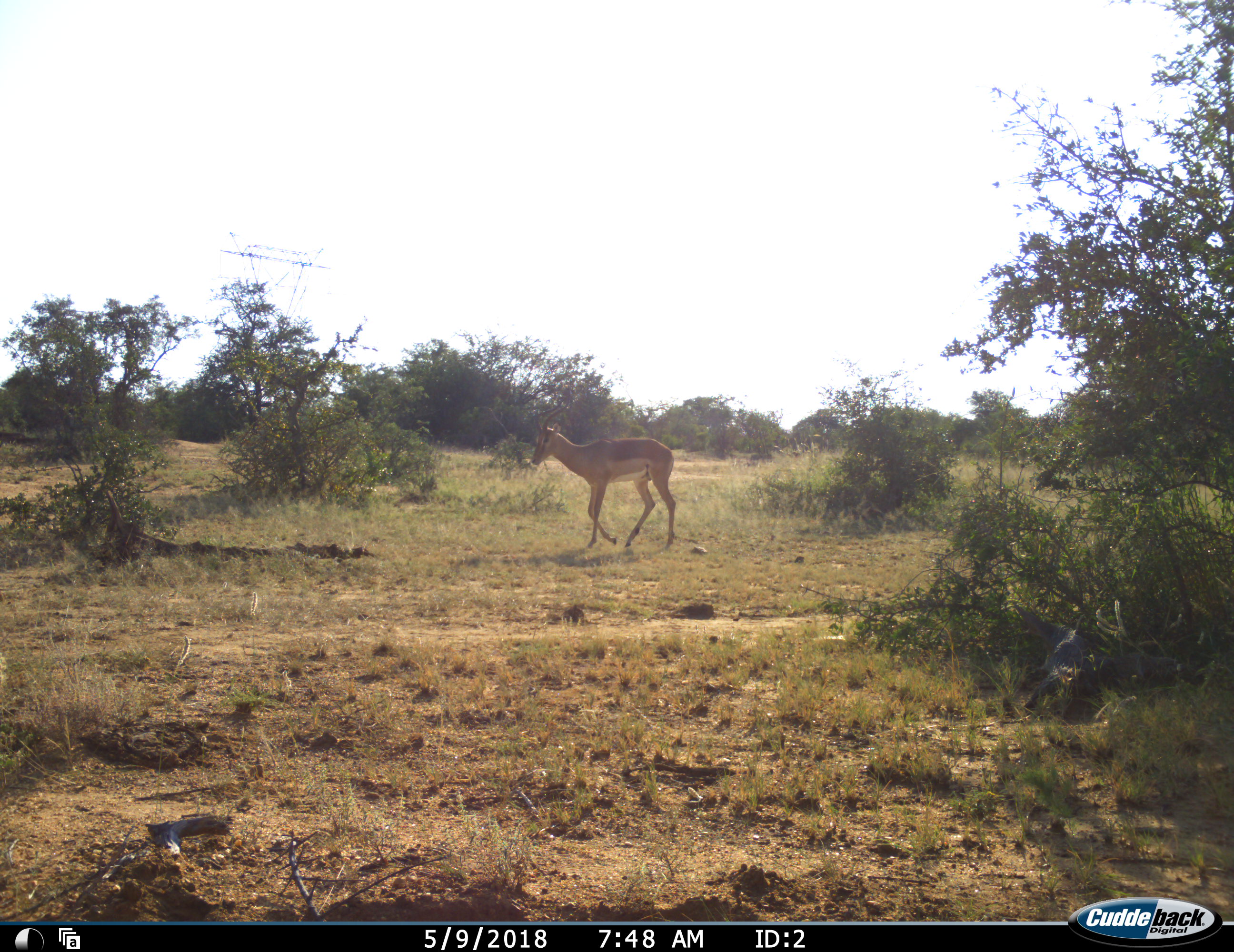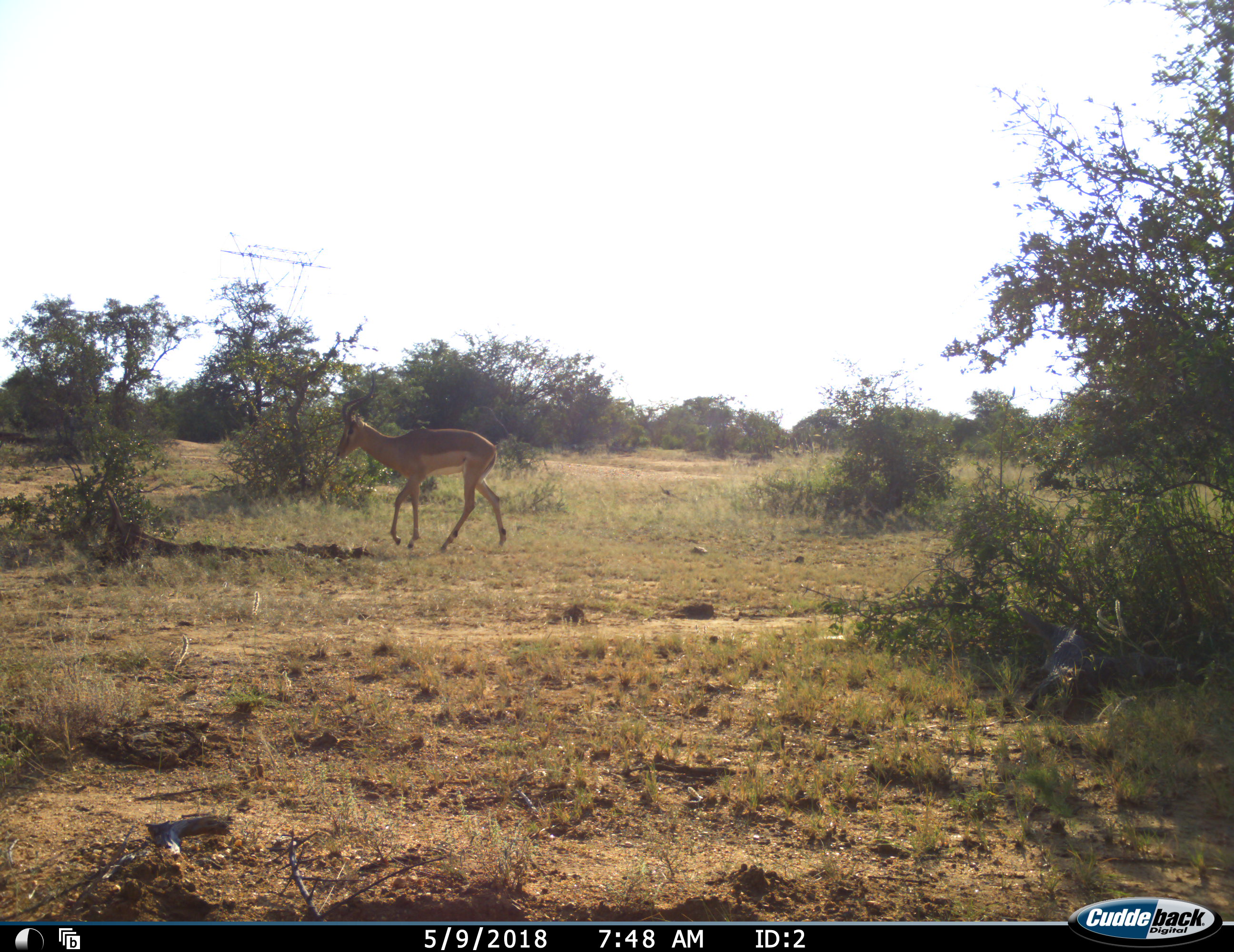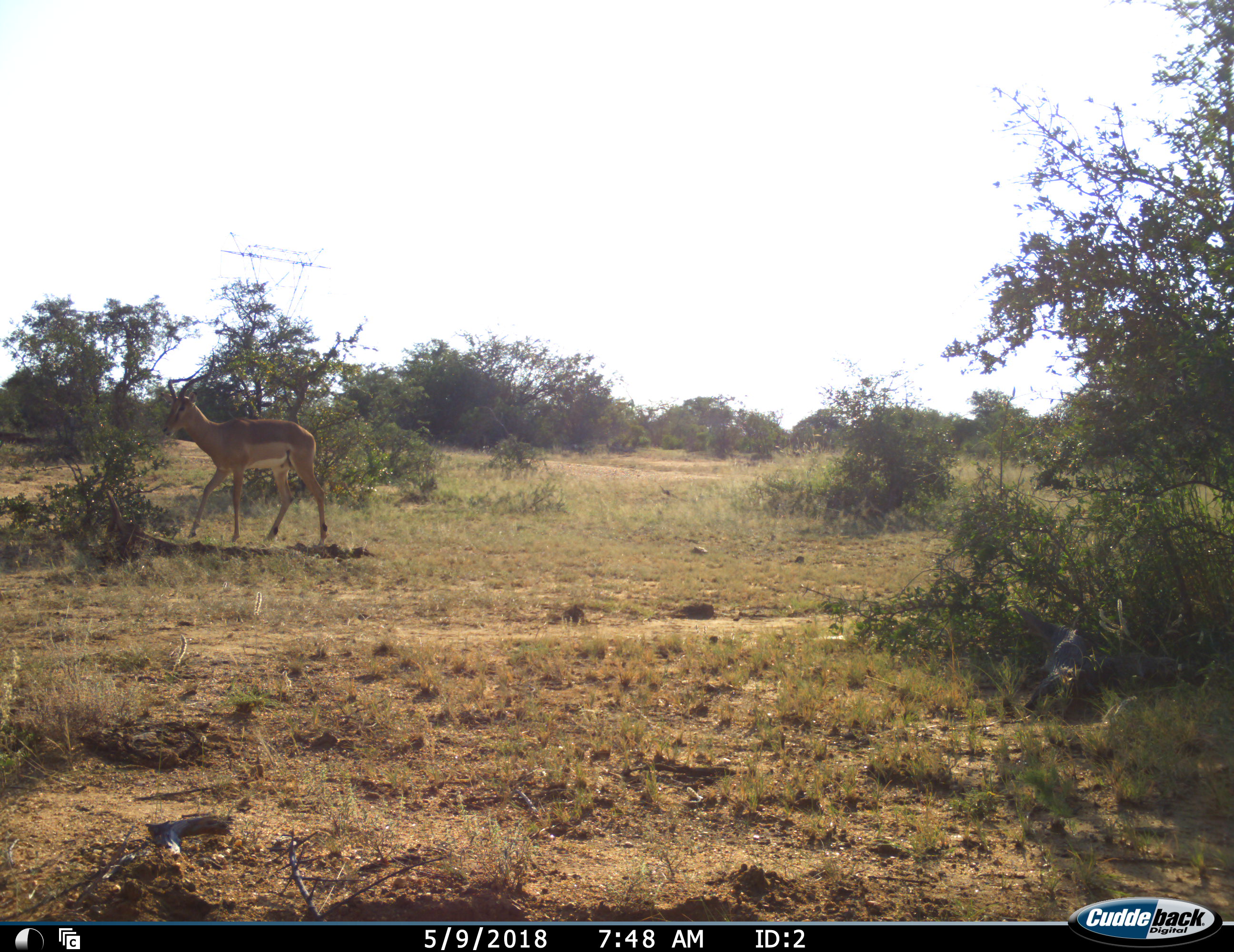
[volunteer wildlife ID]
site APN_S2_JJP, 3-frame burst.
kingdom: Animalia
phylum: Chordata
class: Mammalia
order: Artiodactyla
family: Bovidae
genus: Aepyceros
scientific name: Aepyceros melampus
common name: impala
Impala (Aepyceros melampus), count 1. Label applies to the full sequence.